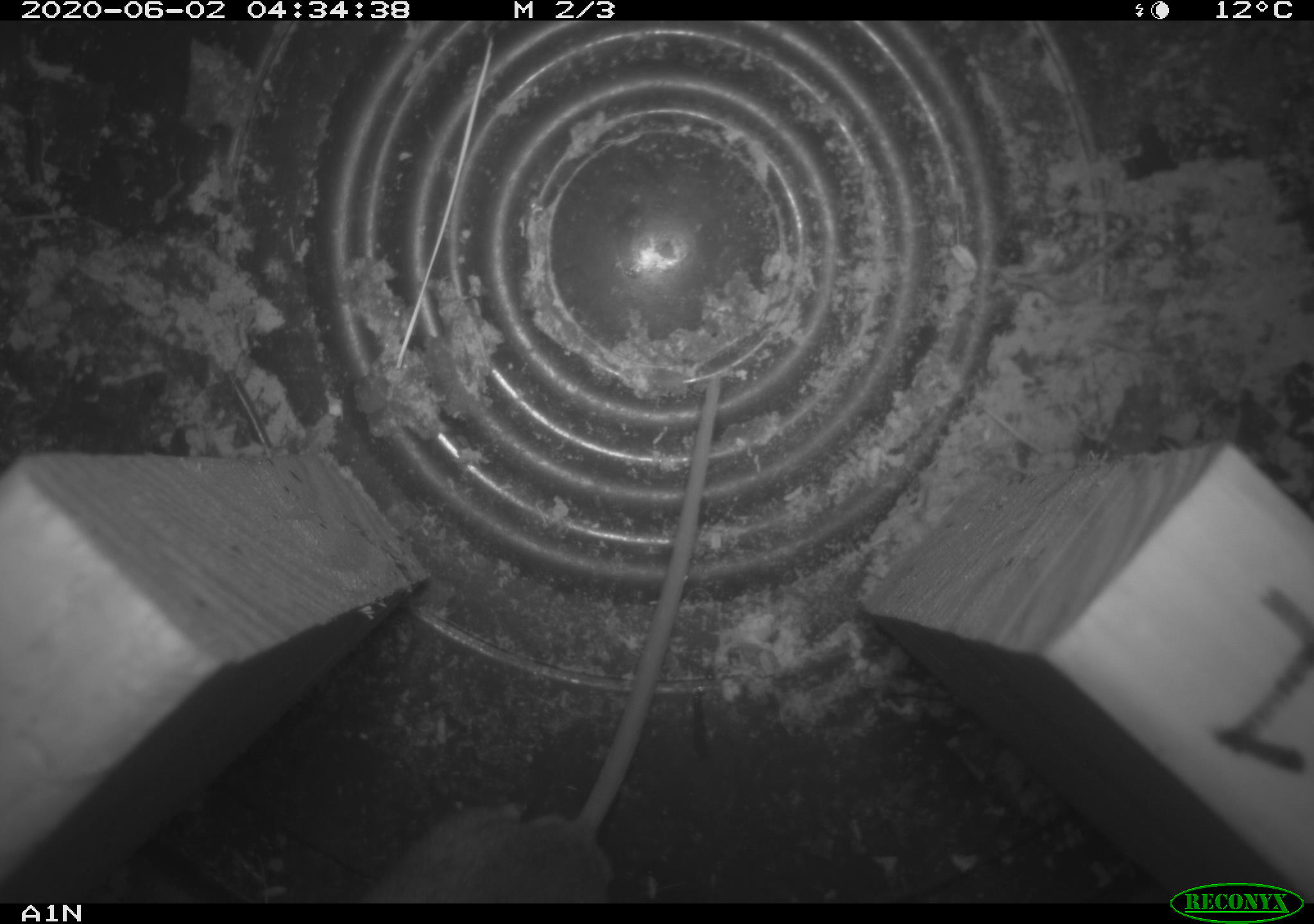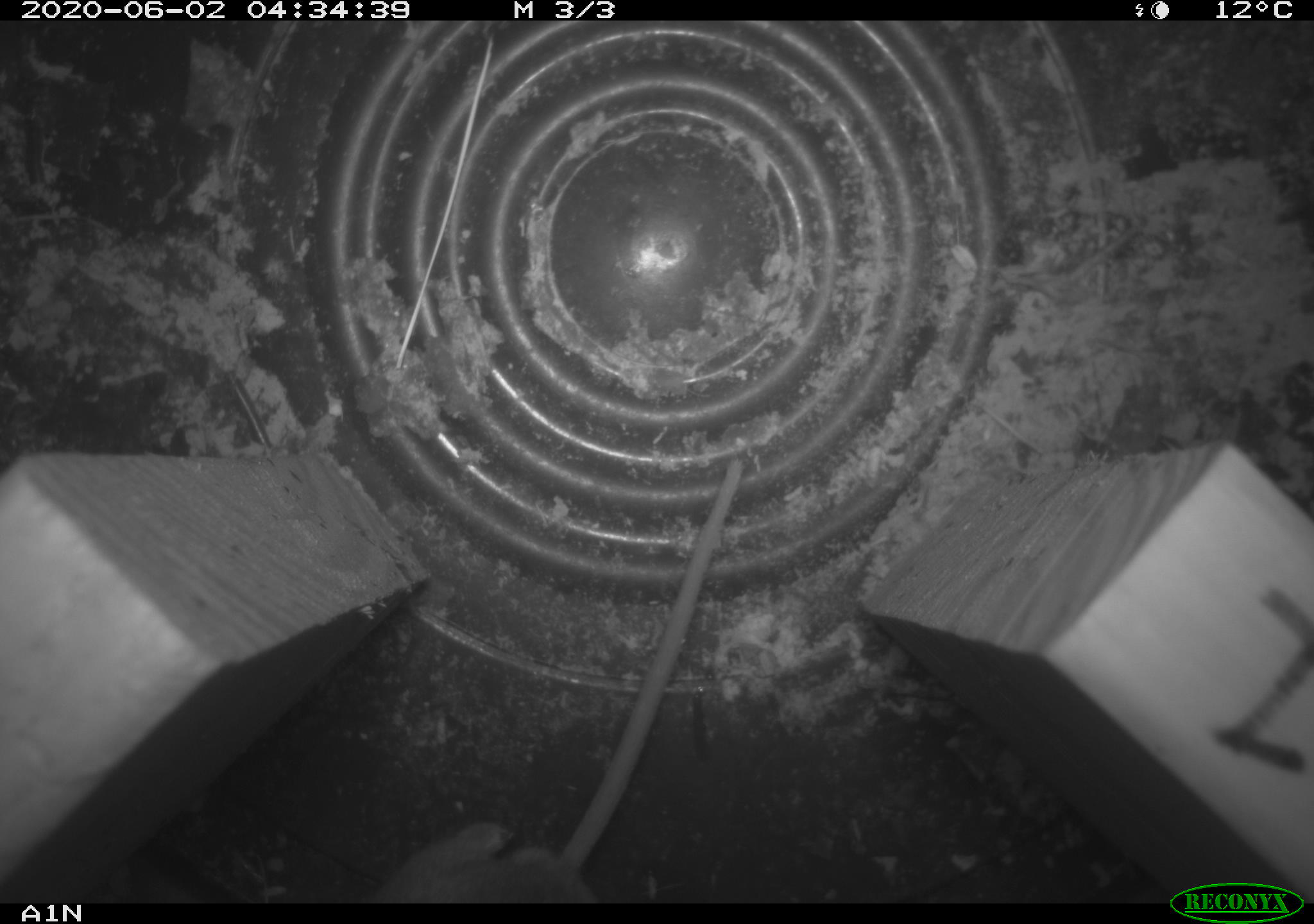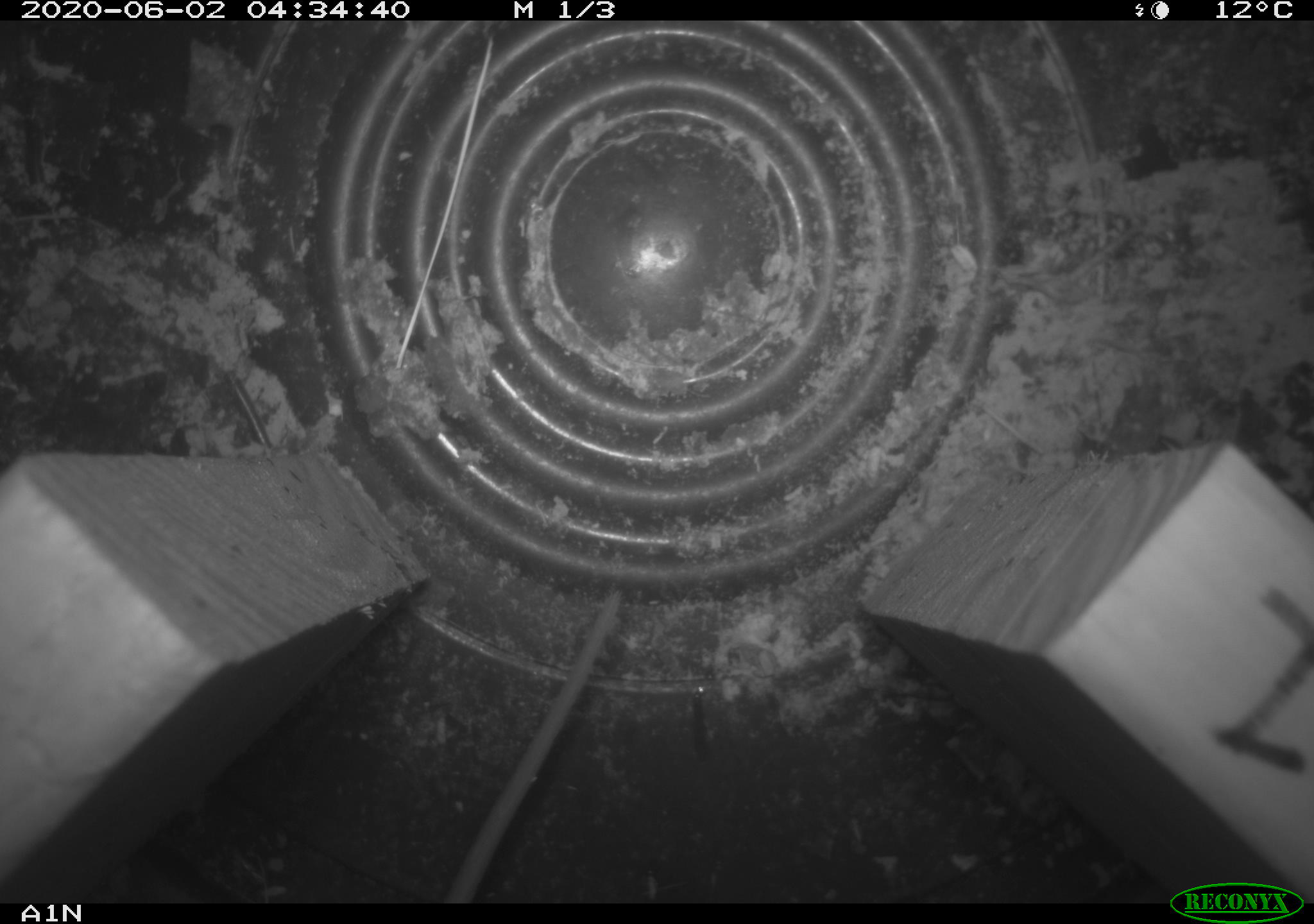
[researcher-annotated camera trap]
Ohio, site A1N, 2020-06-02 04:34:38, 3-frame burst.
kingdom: Animalia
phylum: Chordata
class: Mammalia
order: Rodentia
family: Cricetidae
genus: Peromyscus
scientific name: Peromyscus leucopus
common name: white-footed mouse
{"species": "white-footed mouse (Peromyscus leucopus)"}